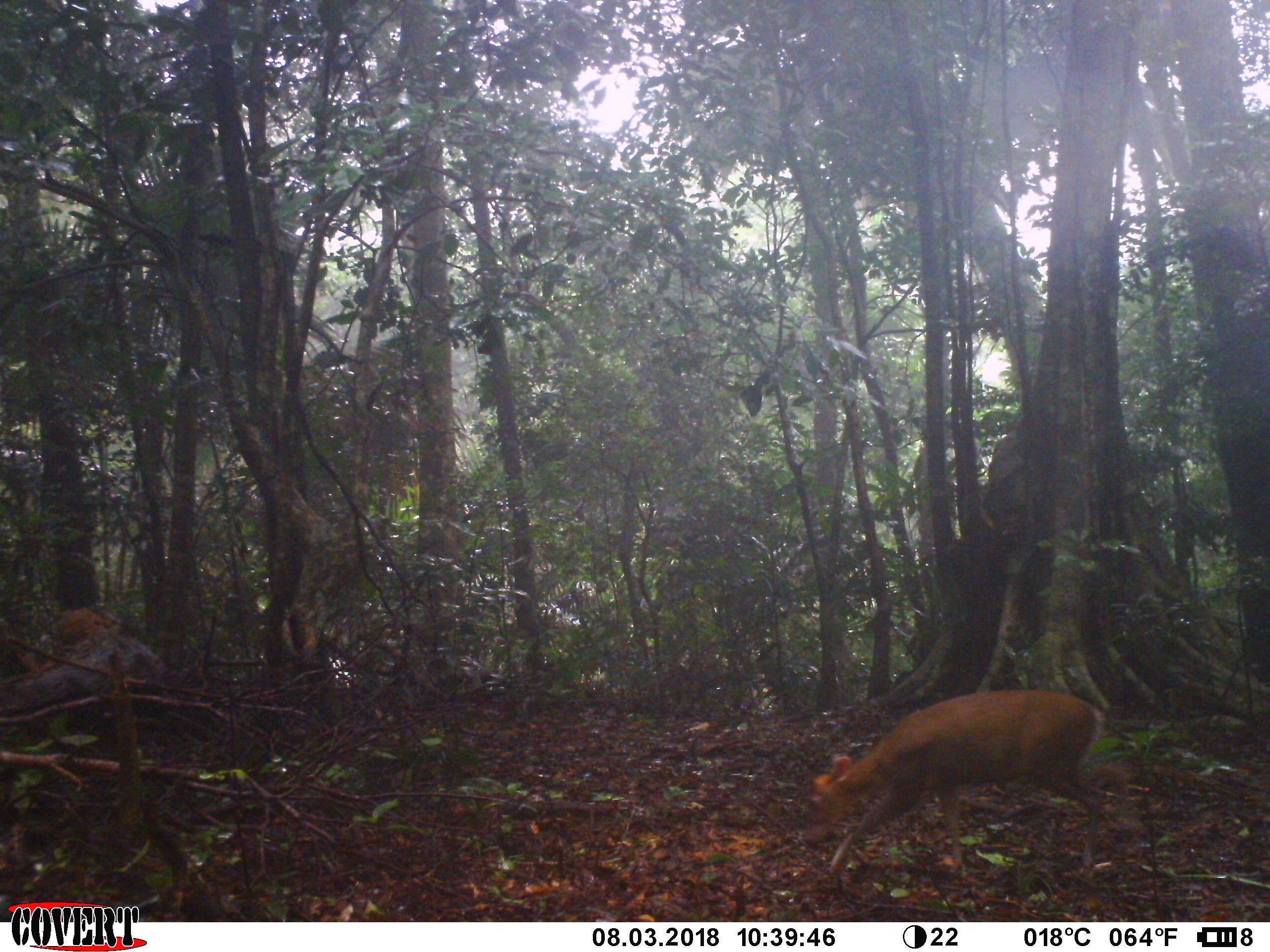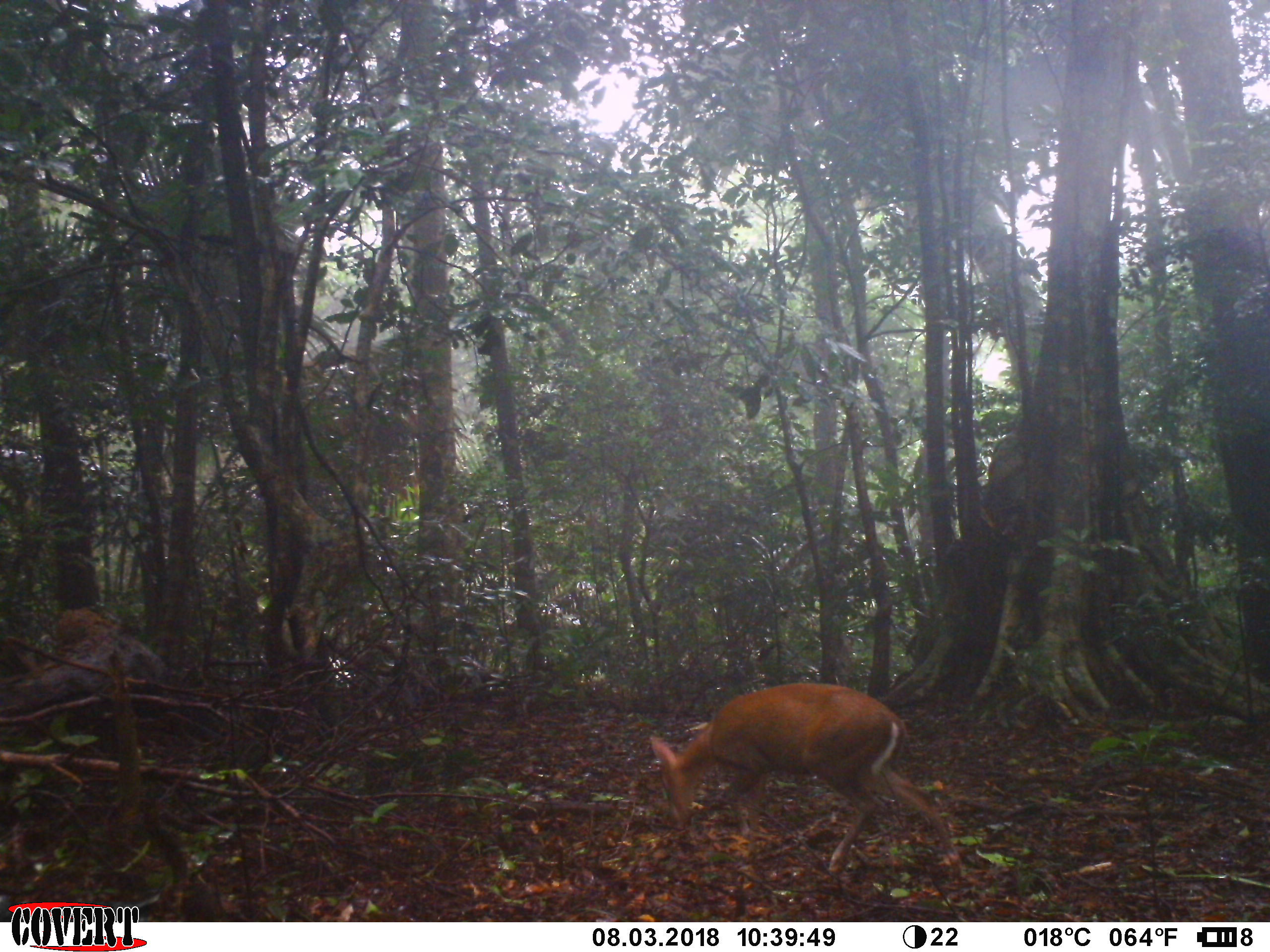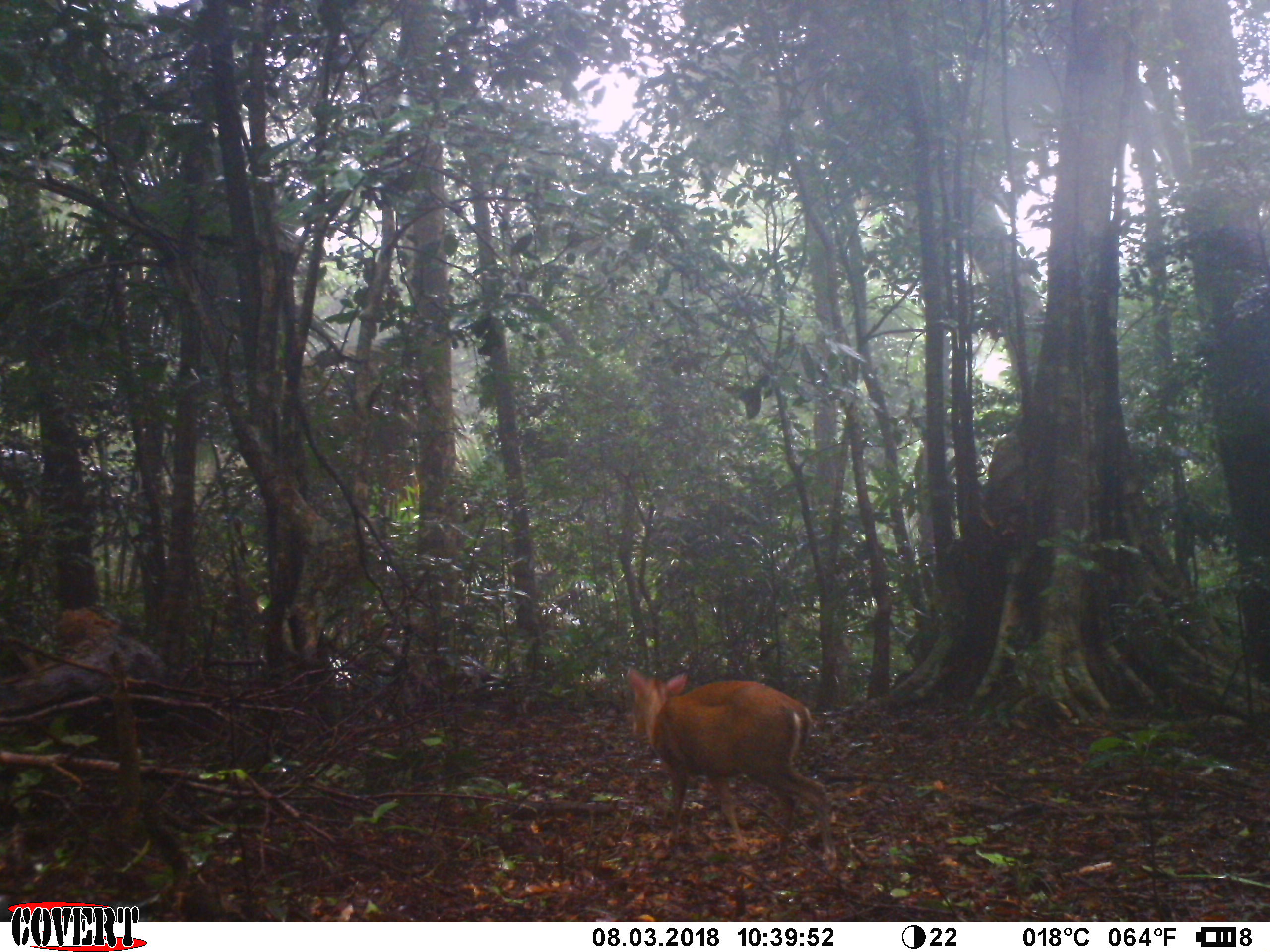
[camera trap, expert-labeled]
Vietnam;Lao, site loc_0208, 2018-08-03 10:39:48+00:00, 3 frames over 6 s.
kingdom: Animalia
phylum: Chordata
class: Mammalia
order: Artiodactyla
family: Cervidae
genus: Muntiacus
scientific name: Muntiacus rooseveltorum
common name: roosevelt's muntjac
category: roosevelts muntjac group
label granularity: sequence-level